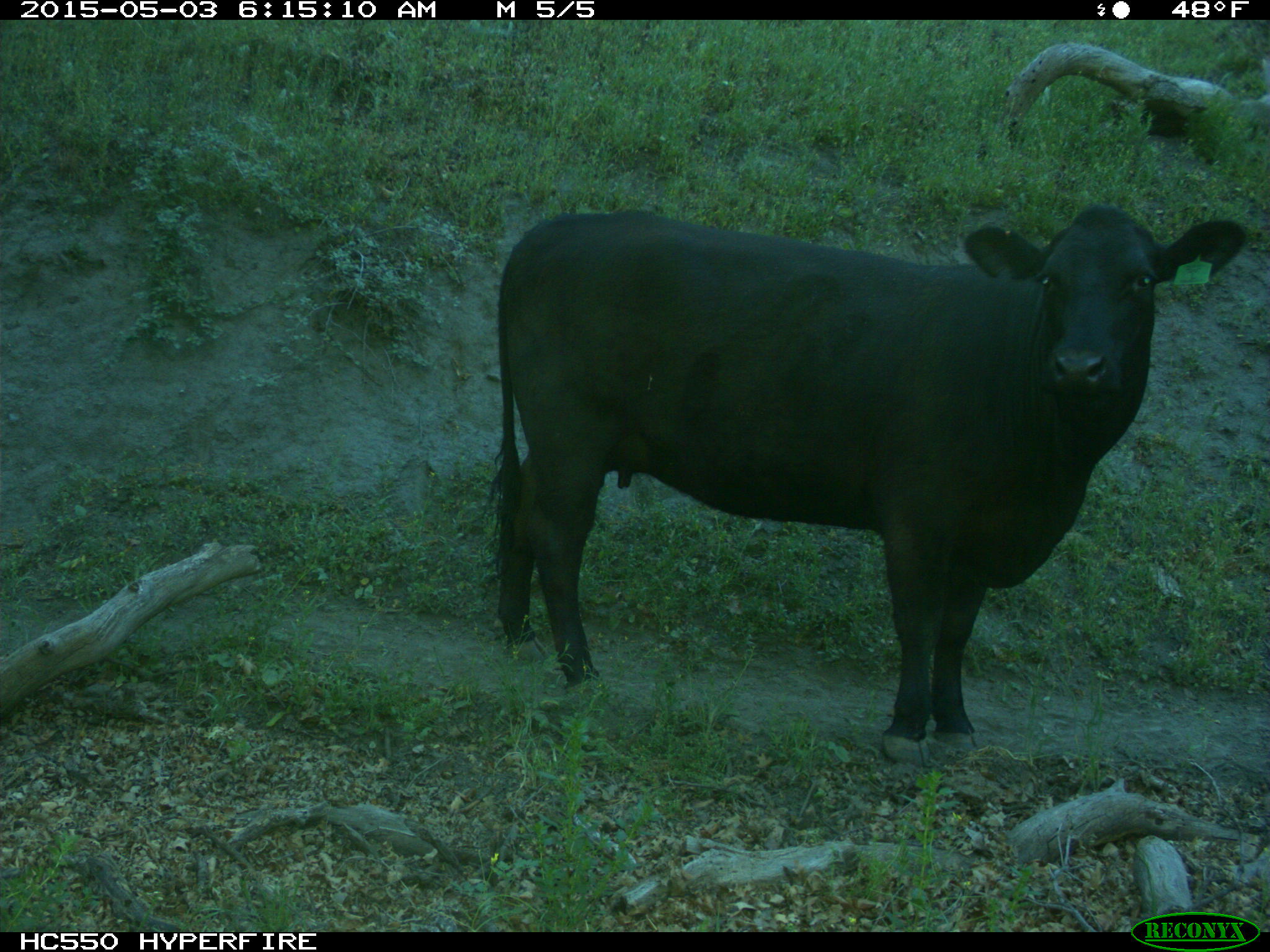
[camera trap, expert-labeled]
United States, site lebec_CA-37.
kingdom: Animalia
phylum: Chordata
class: Mammalia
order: Artiodactyla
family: Bovidae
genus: Bos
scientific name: Bos taurus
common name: domestic cow